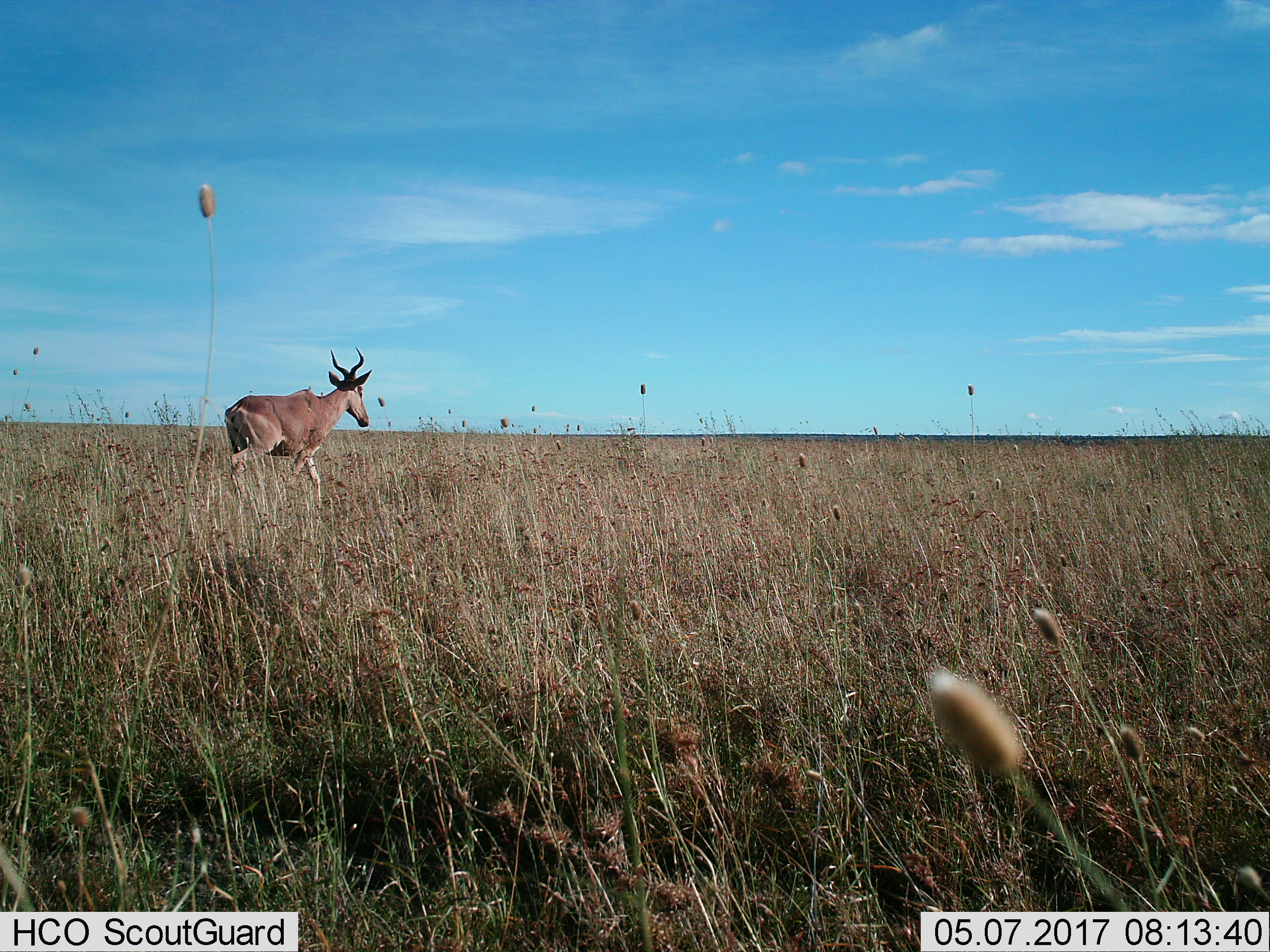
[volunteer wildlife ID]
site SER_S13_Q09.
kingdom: Animalia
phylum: Chordata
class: Mammalia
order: Artiodactyla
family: Bovidae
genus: Alcelaphus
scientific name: Alcelaphus buselaphus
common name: hartebeest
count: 1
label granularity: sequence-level